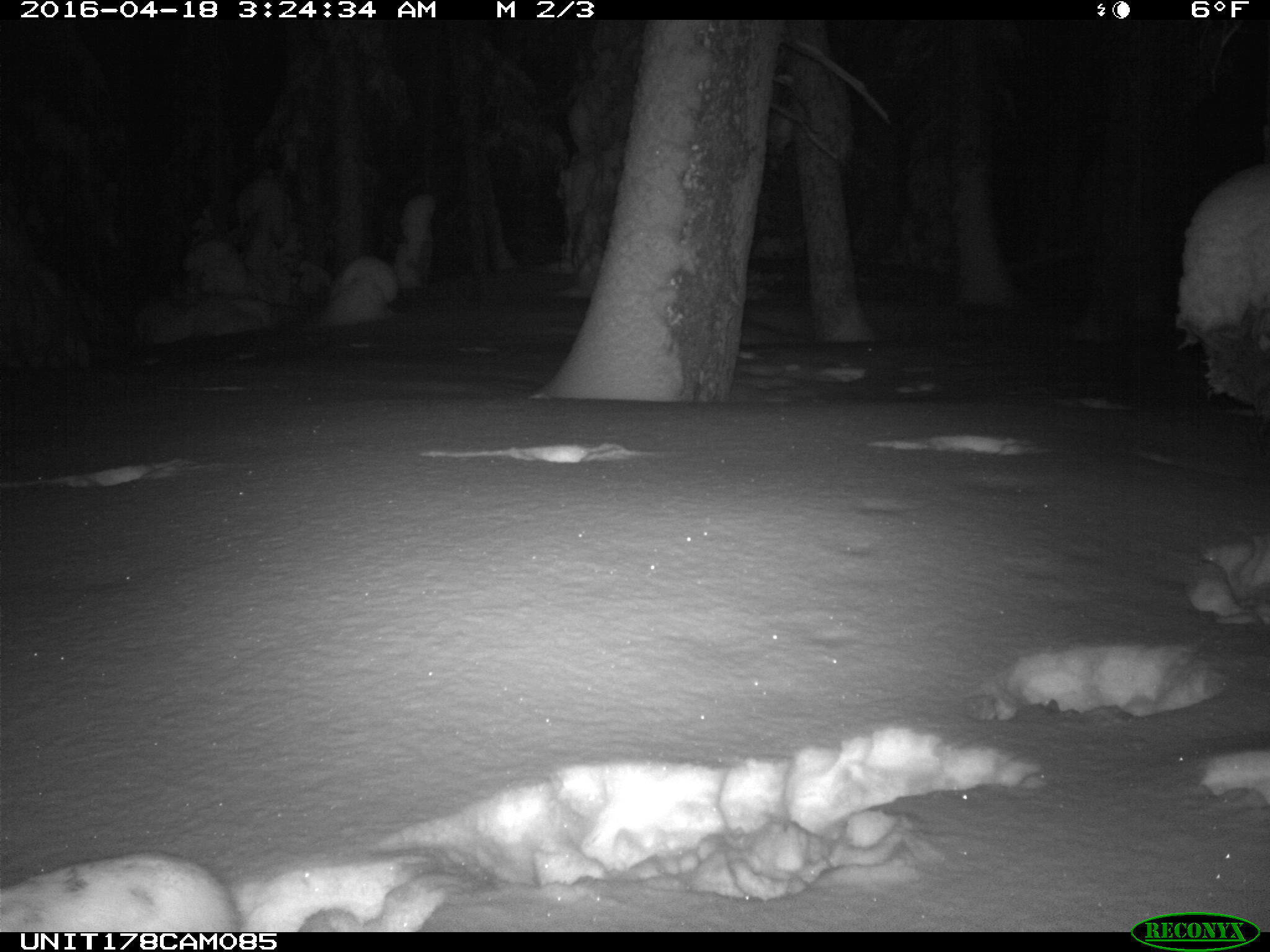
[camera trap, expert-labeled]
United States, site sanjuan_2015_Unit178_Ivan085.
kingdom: Animalia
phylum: Chordata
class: Mammalia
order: Lagomorpha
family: Leporidae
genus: Lepus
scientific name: Lepus americanus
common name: snowshoe hare